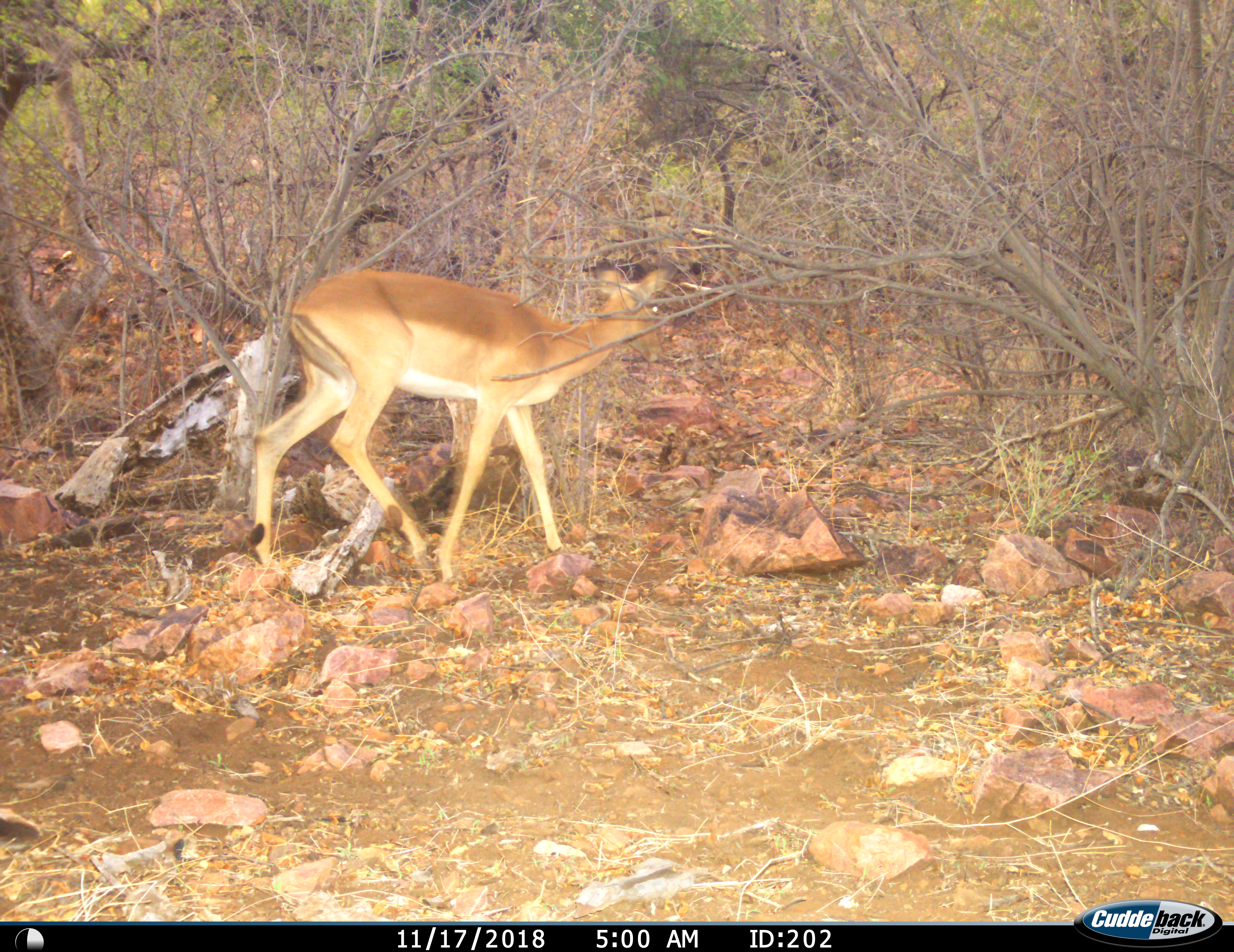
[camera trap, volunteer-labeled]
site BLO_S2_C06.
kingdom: Animalia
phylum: Chordata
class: Mammalia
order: Artiodactyla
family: Bovidae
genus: Aepyceros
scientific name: Aepyceros melampus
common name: impala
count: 1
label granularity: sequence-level